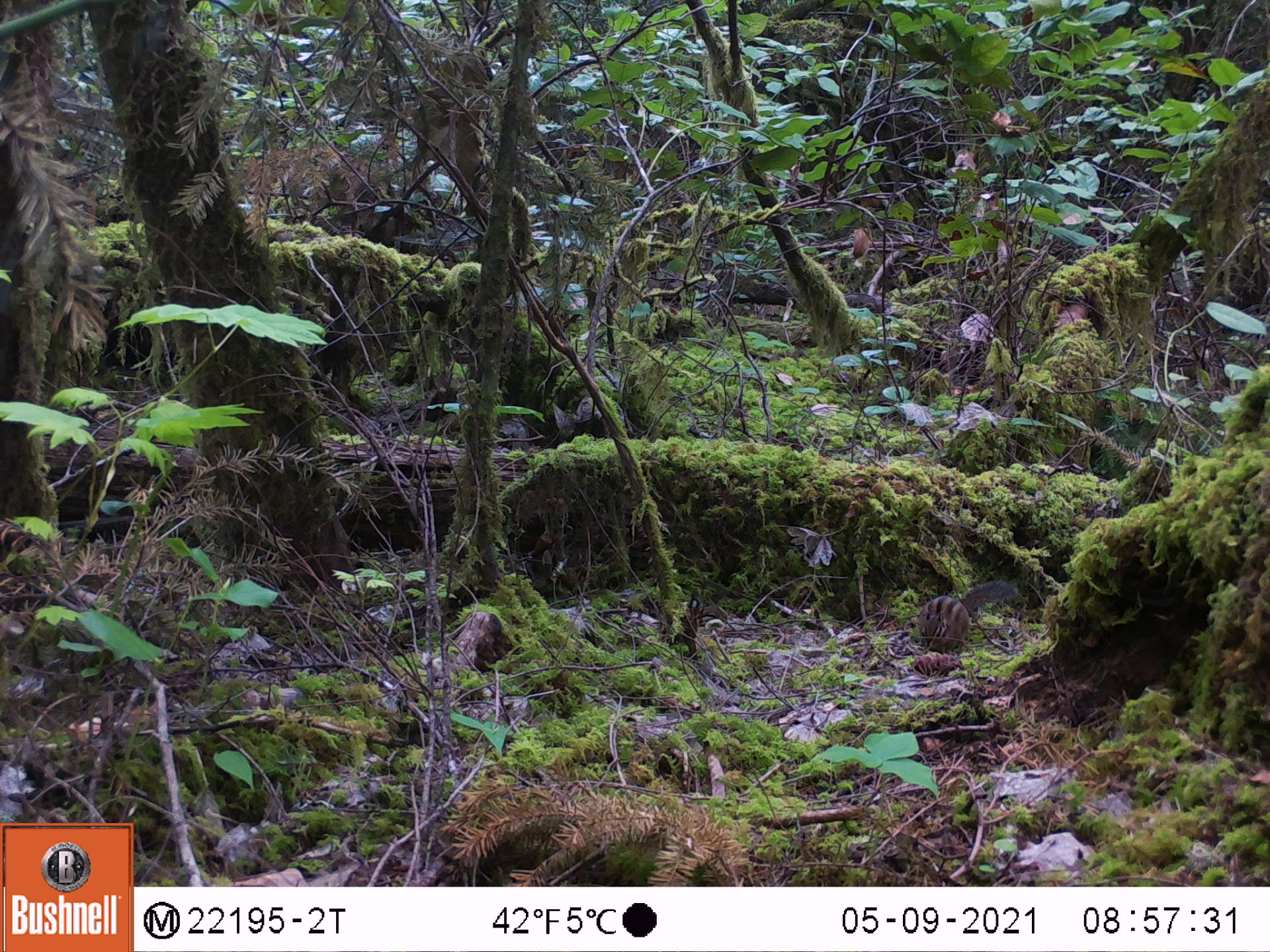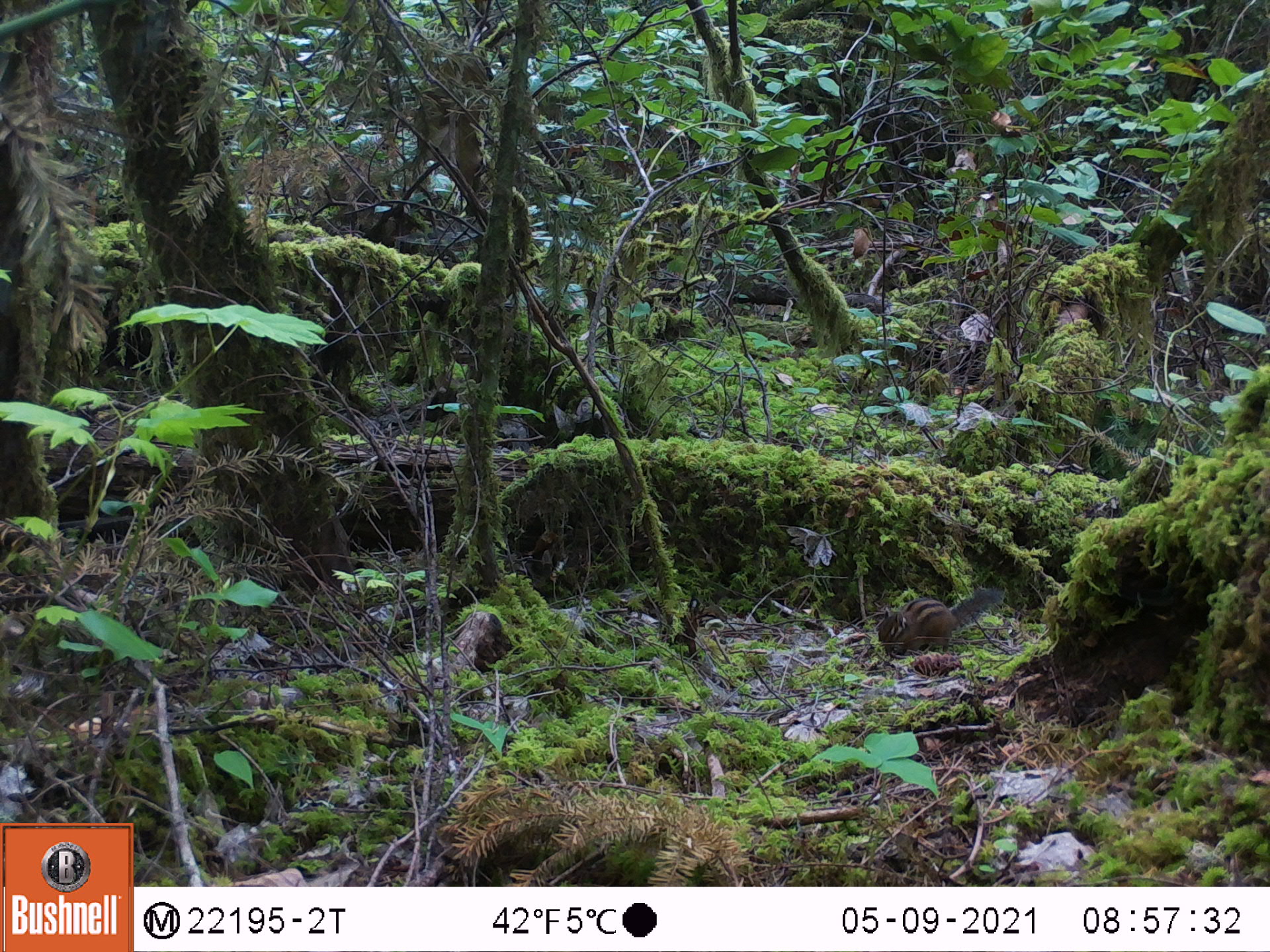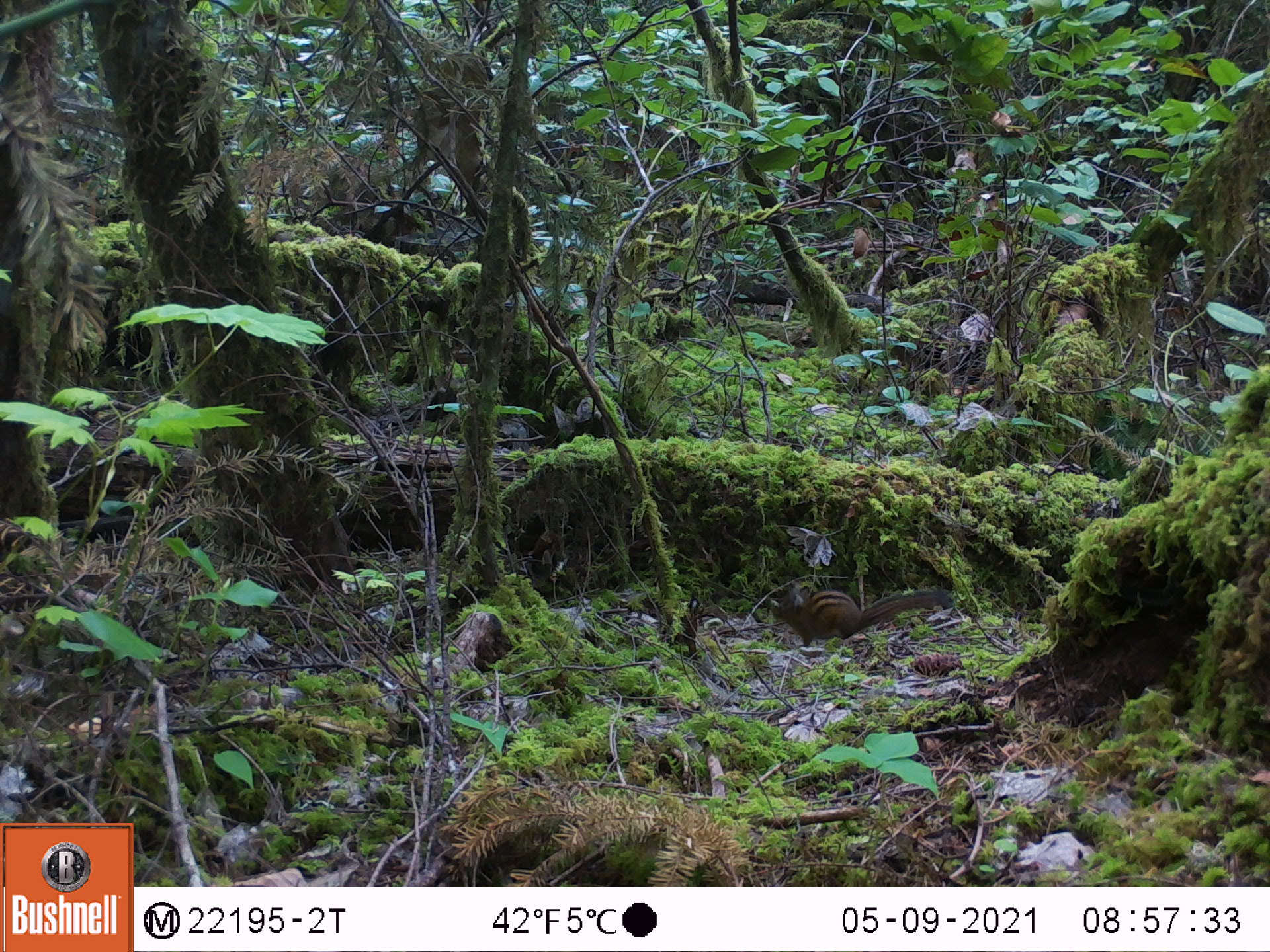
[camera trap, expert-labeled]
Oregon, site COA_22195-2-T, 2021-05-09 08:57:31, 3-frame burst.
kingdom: Animalia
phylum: Chordata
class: Mammalia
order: Rodentia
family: Sciuridae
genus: Neotamias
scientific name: Neotamias townsendii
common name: townsend's chipmunk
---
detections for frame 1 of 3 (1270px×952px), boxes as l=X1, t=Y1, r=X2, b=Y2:
townsend's chipmunk: l=899, t=562, r=1025, b=660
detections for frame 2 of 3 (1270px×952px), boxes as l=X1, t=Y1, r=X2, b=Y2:
townsend's chipmunk: l=867, t=563, r=1025, b=674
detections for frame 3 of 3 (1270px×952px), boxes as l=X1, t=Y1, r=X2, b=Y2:
townsend's chipmunk: l=754, t=568, r=975, b=661